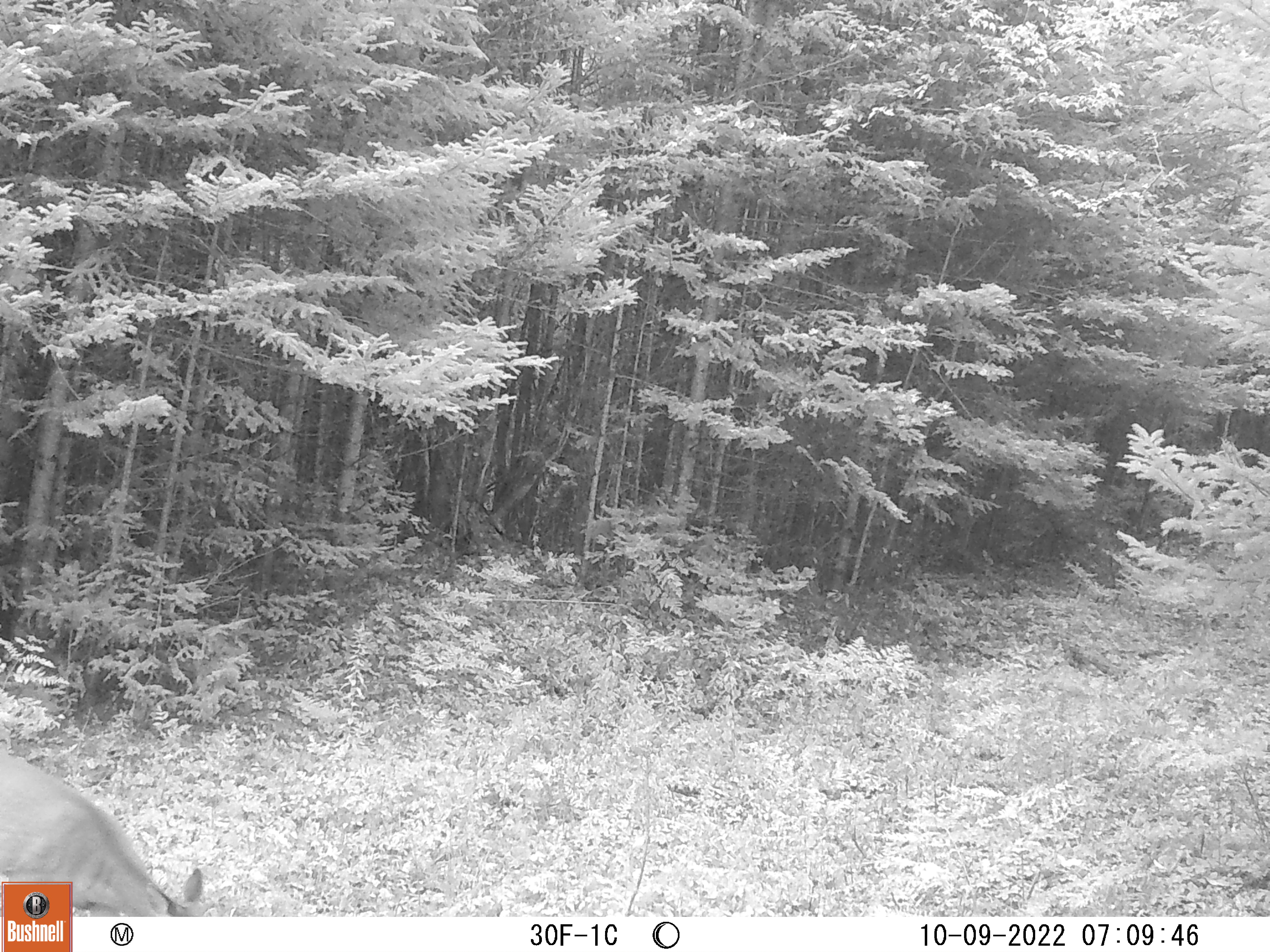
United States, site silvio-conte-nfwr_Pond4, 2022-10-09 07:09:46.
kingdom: Animalia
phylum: Chordata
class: Mammalia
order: Artiodactyla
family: Cervidae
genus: Odocoileus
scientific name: Odocoileus virginianus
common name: white-tailed deer